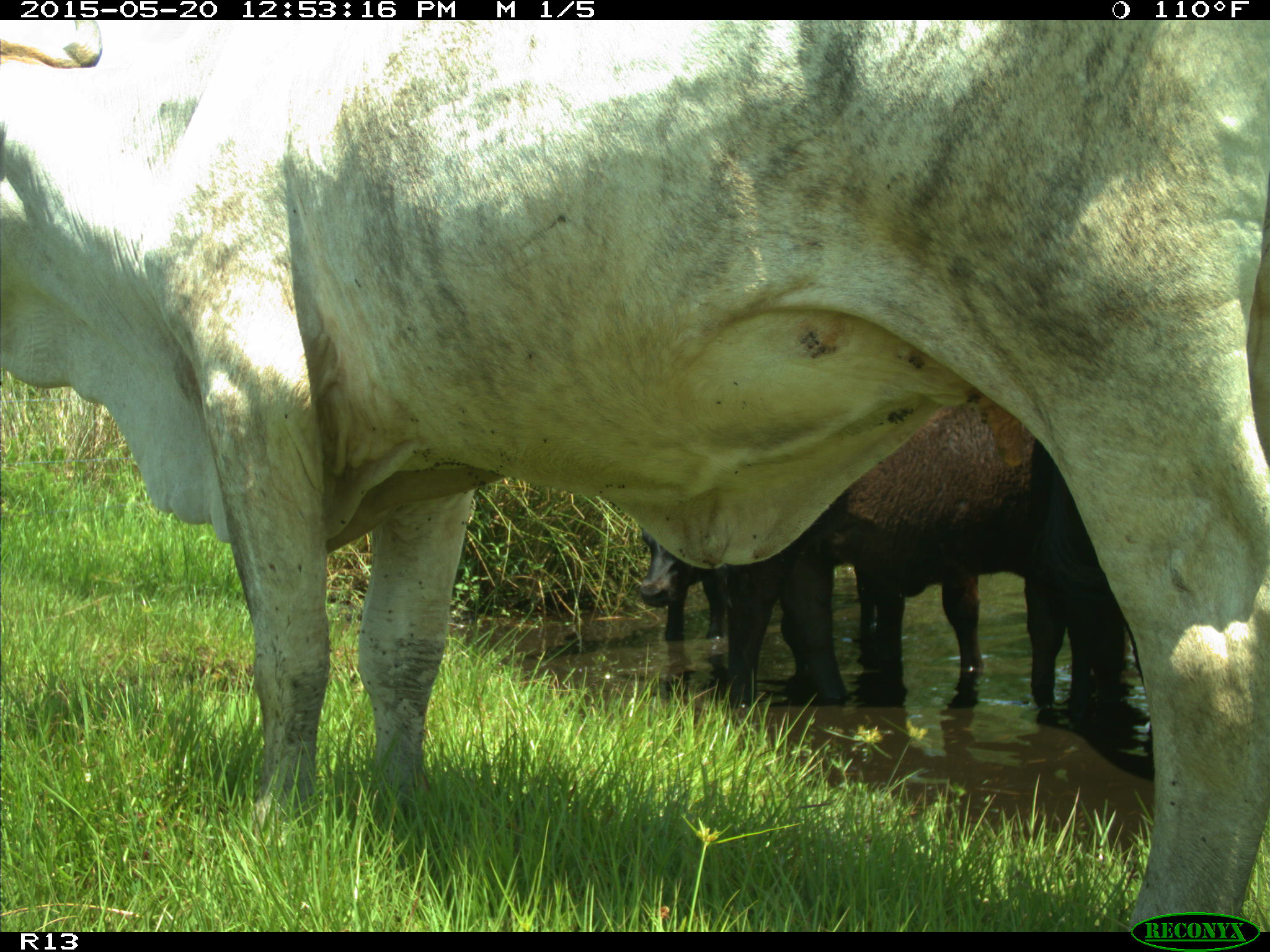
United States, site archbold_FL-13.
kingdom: Animalia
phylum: Chordata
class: Mammalia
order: Artiodactyla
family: Bovidae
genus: Bos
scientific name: Bos taurus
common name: domestic cow